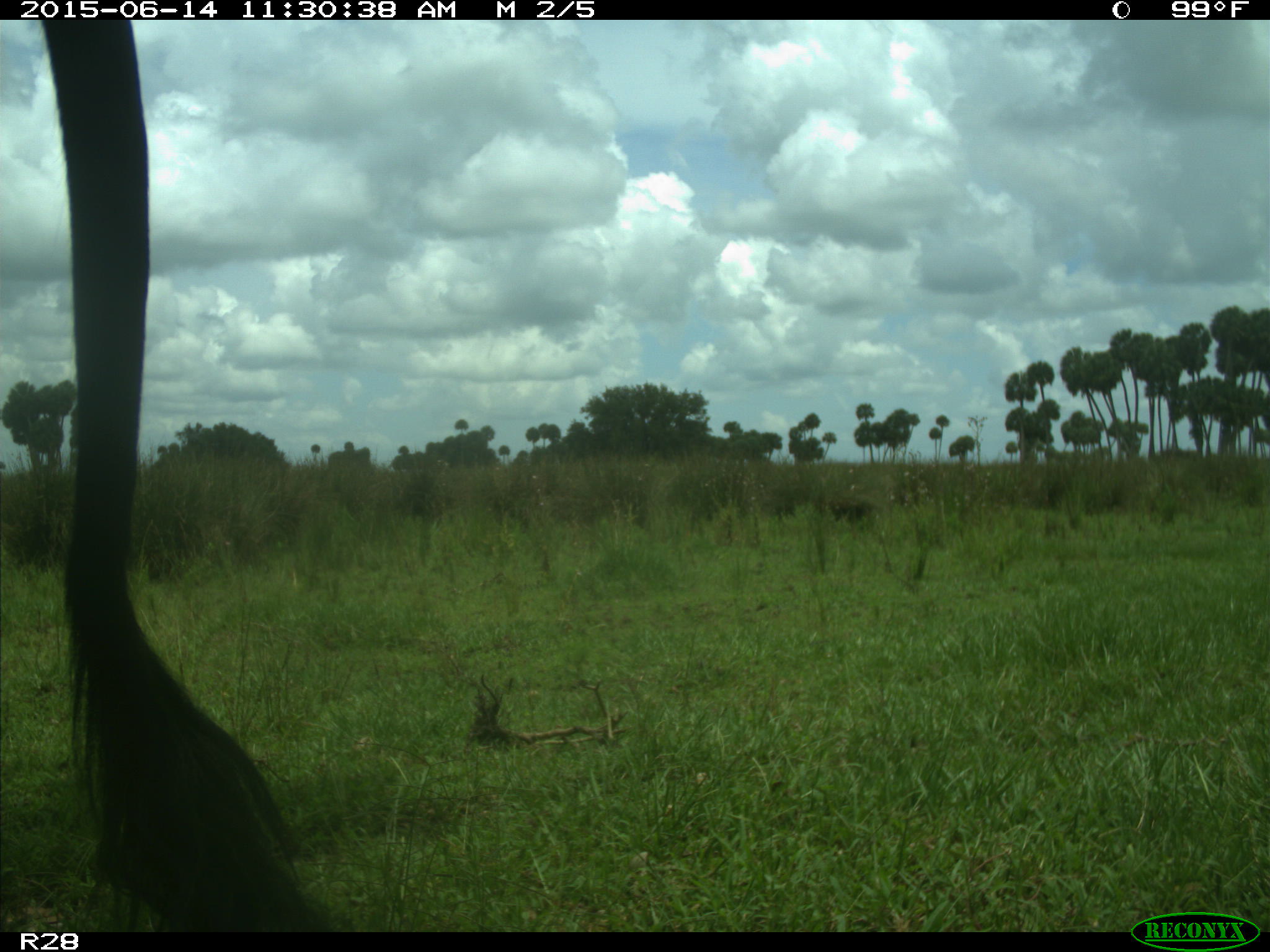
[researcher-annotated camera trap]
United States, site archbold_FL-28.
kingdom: Animalia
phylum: Chordata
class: Mammalia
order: Artiodactyla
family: Bovidae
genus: Bos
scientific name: Bos taurus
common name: domestic cow